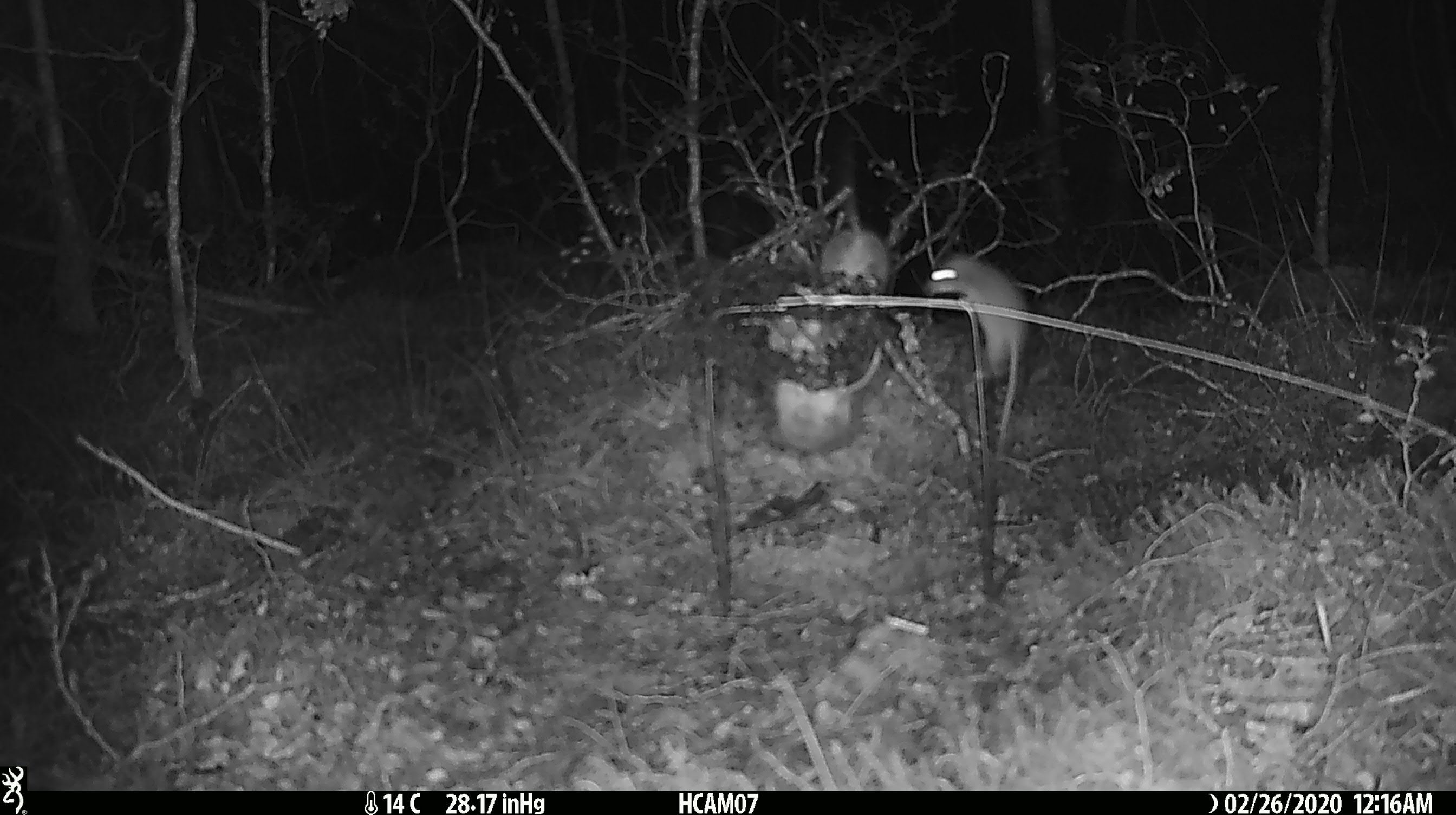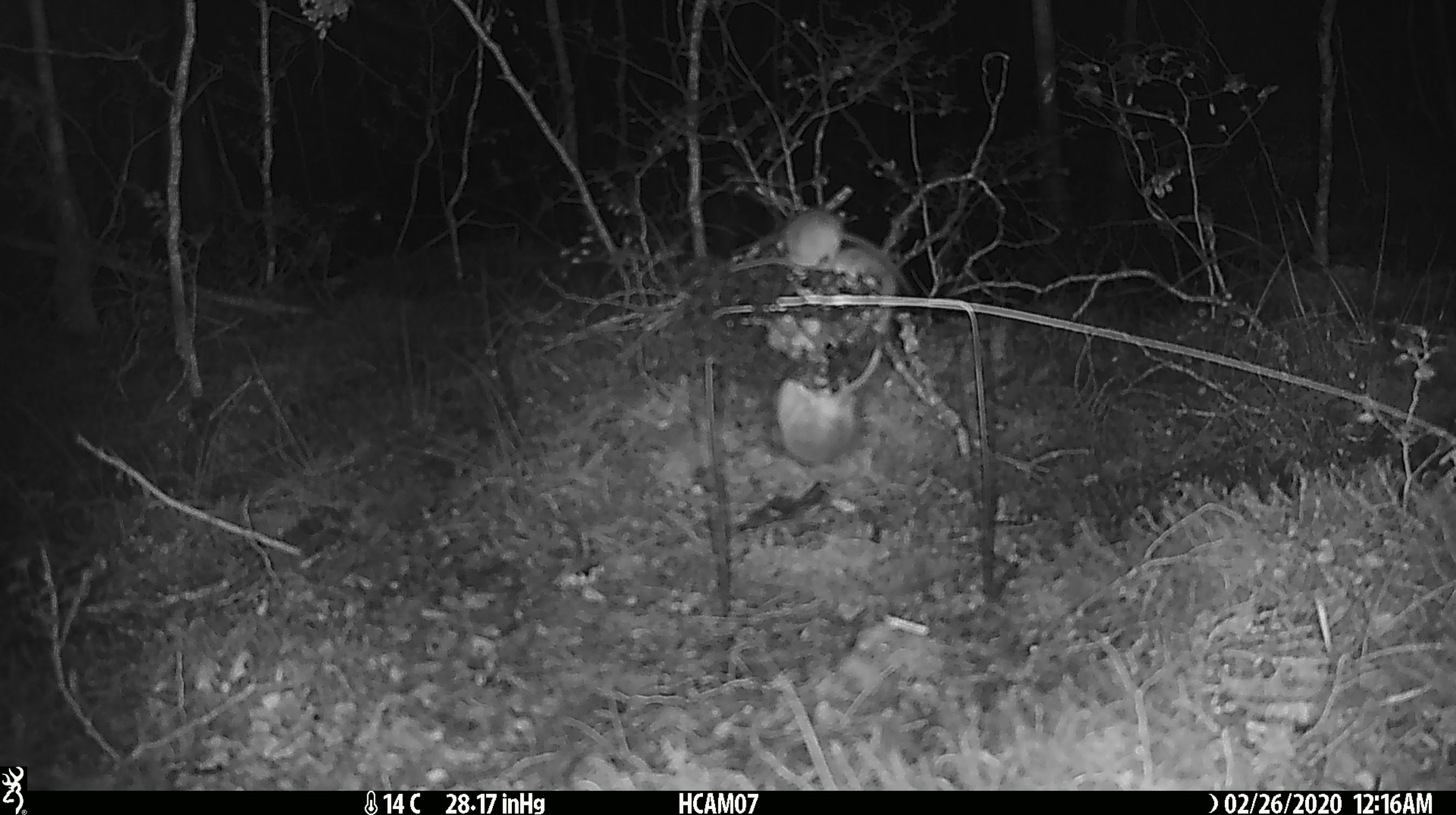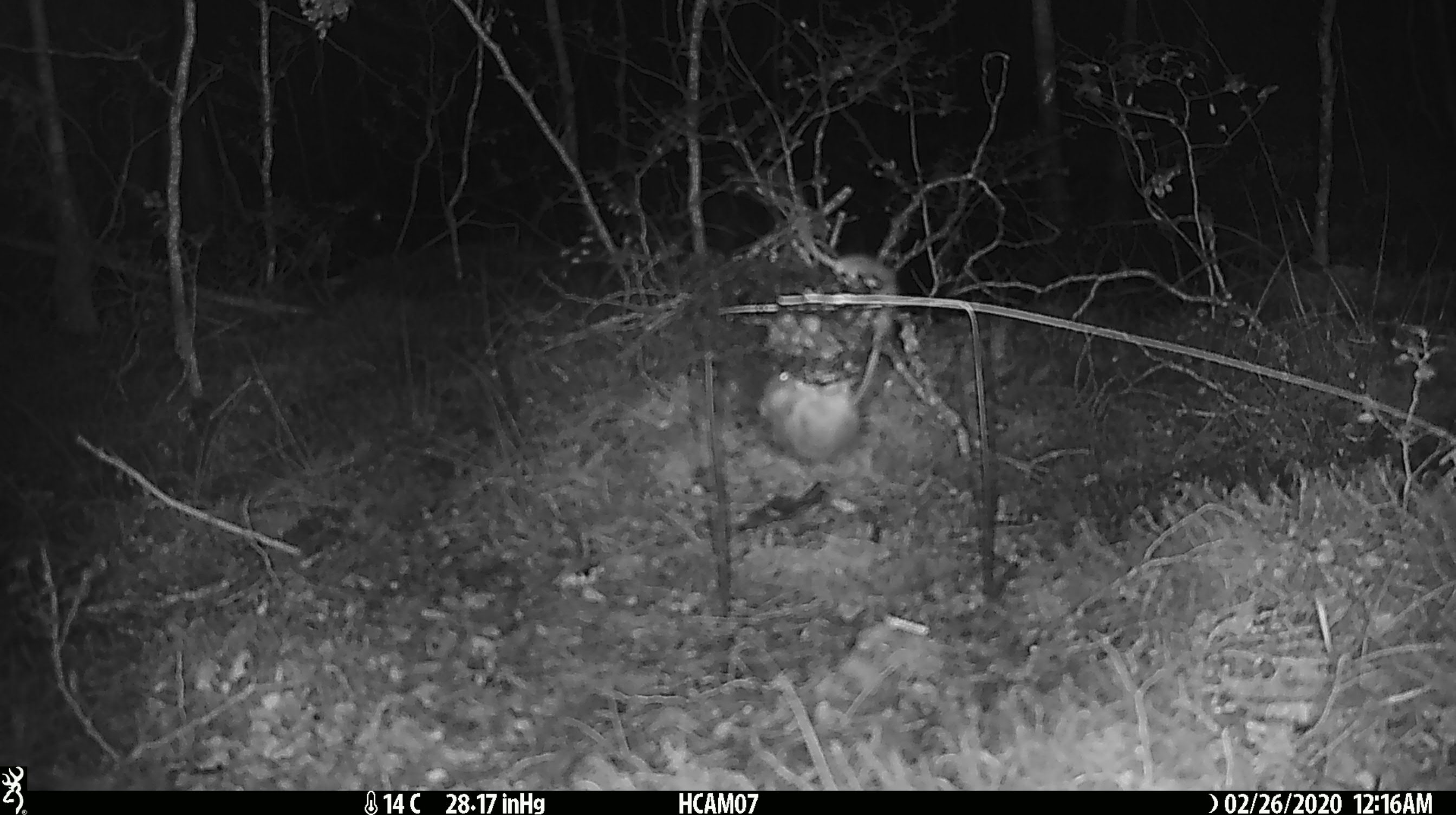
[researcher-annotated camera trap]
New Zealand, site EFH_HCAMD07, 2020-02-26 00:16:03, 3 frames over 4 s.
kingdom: Animalia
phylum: Chordata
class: Mammalia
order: Rodentia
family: Muridae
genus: Mus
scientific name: Mus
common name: mouse